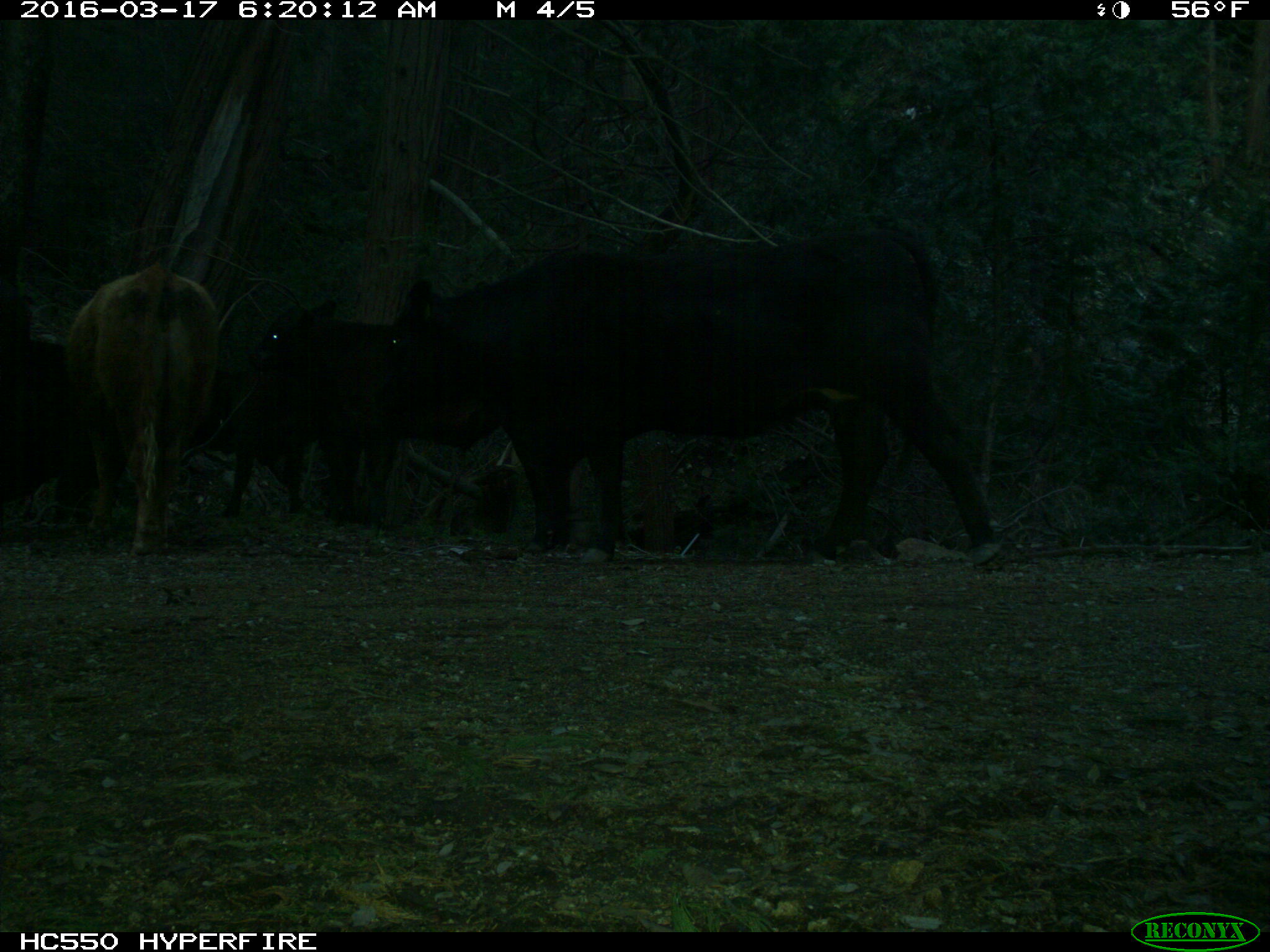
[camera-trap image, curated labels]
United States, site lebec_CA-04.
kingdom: Animalia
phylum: Chordata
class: Mammalia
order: Artiodactyla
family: Bovidae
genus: Bos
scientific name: Bos taurus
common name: domestic cow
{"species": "Bos taurus (domestic cow)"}